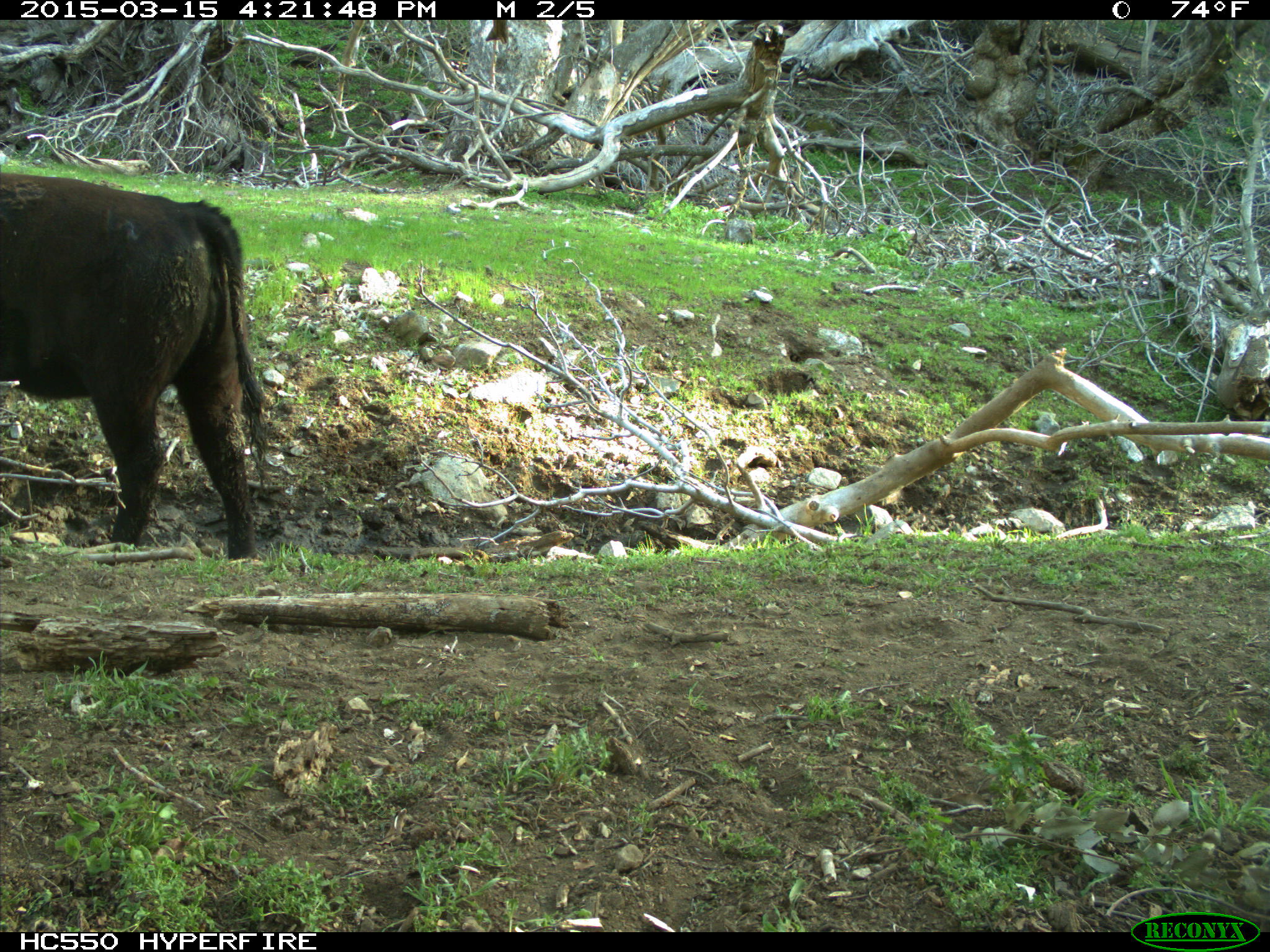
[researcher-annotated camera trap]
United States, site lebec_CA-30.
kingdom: Animalia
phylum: Chordata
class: Mammalia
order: Artiodactyla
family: Bovidae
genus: Bos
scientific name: Bos taurus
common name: domestic cow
Bos taurus (domestic cow).